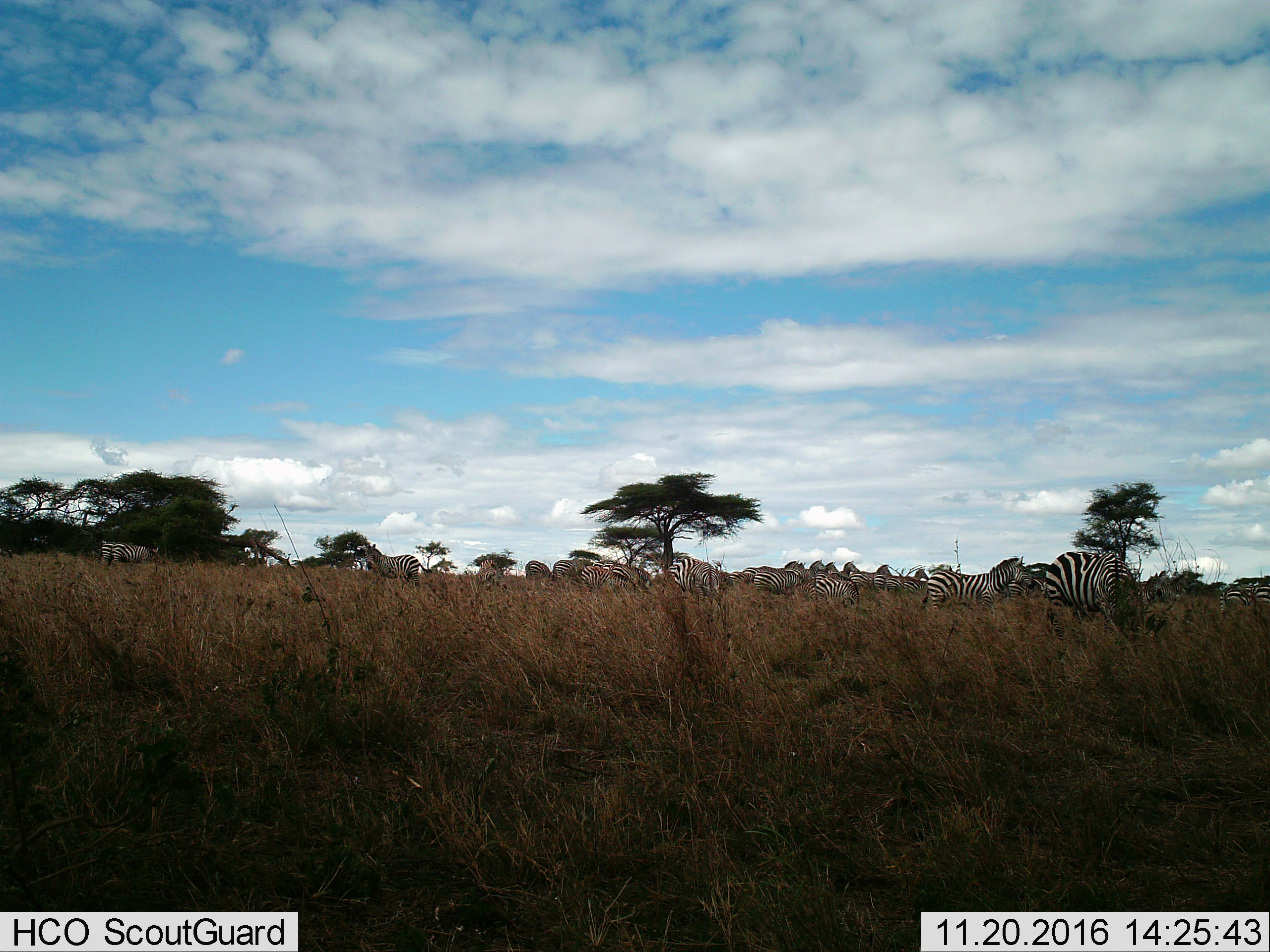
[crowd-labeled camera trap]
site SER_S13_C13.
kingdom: Animalia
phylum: Chordata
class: Mammalia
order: Perissodactyla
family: Equidae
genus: Equus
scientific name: Equus quagga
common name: plains zebra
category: zebraplains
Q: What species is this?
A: Zebraplains (plains zebra) (Equus quagga).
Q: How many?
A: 11-50.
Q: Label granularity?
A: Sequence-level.